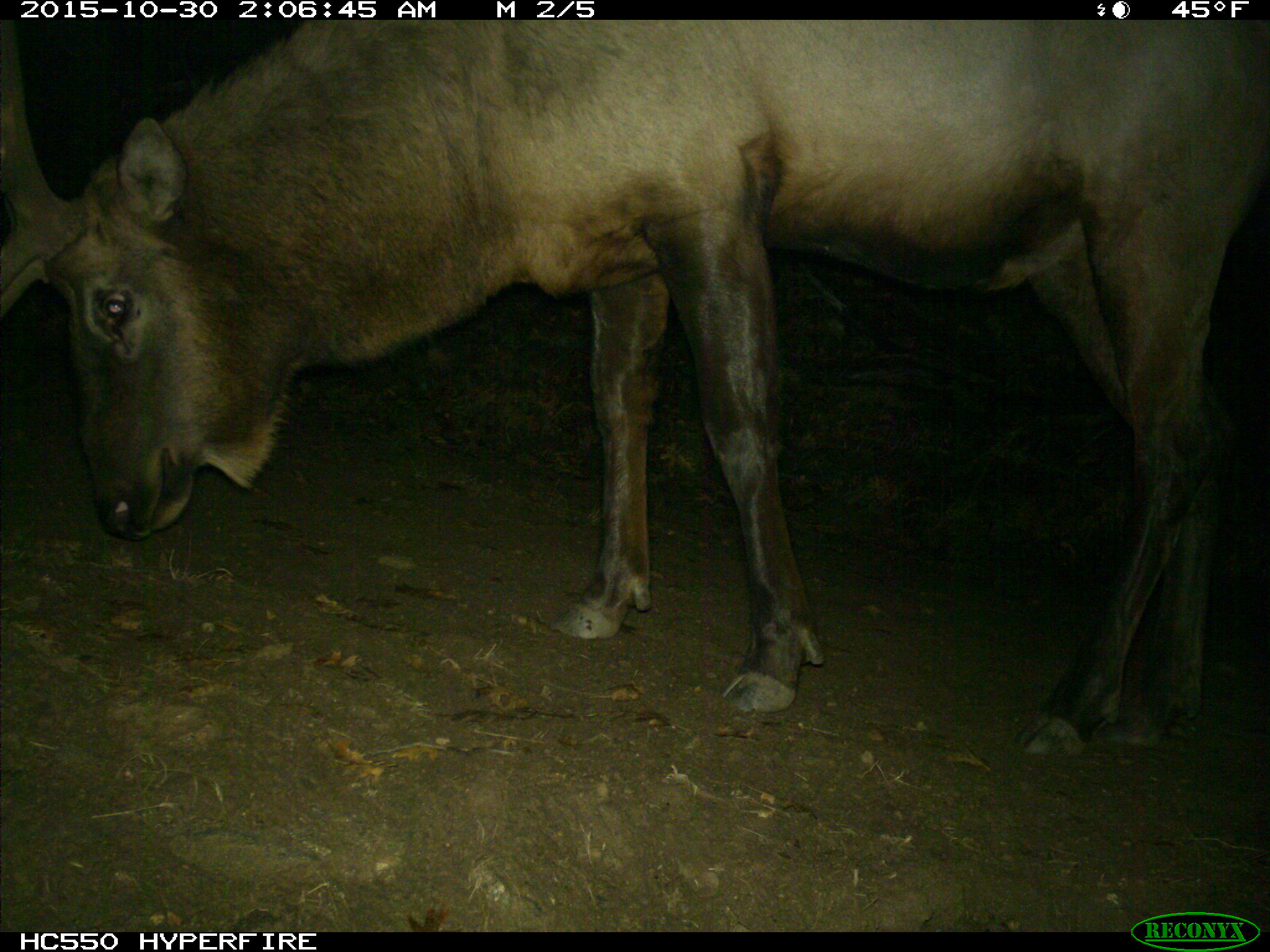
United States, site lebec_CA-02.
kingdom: Animalia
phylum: Chordata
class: Mammalia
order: Artiodactyla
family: Cervidae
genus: Cervus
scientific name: Cervus canadensis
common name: elk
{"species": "Cervus canadensis (elk)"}